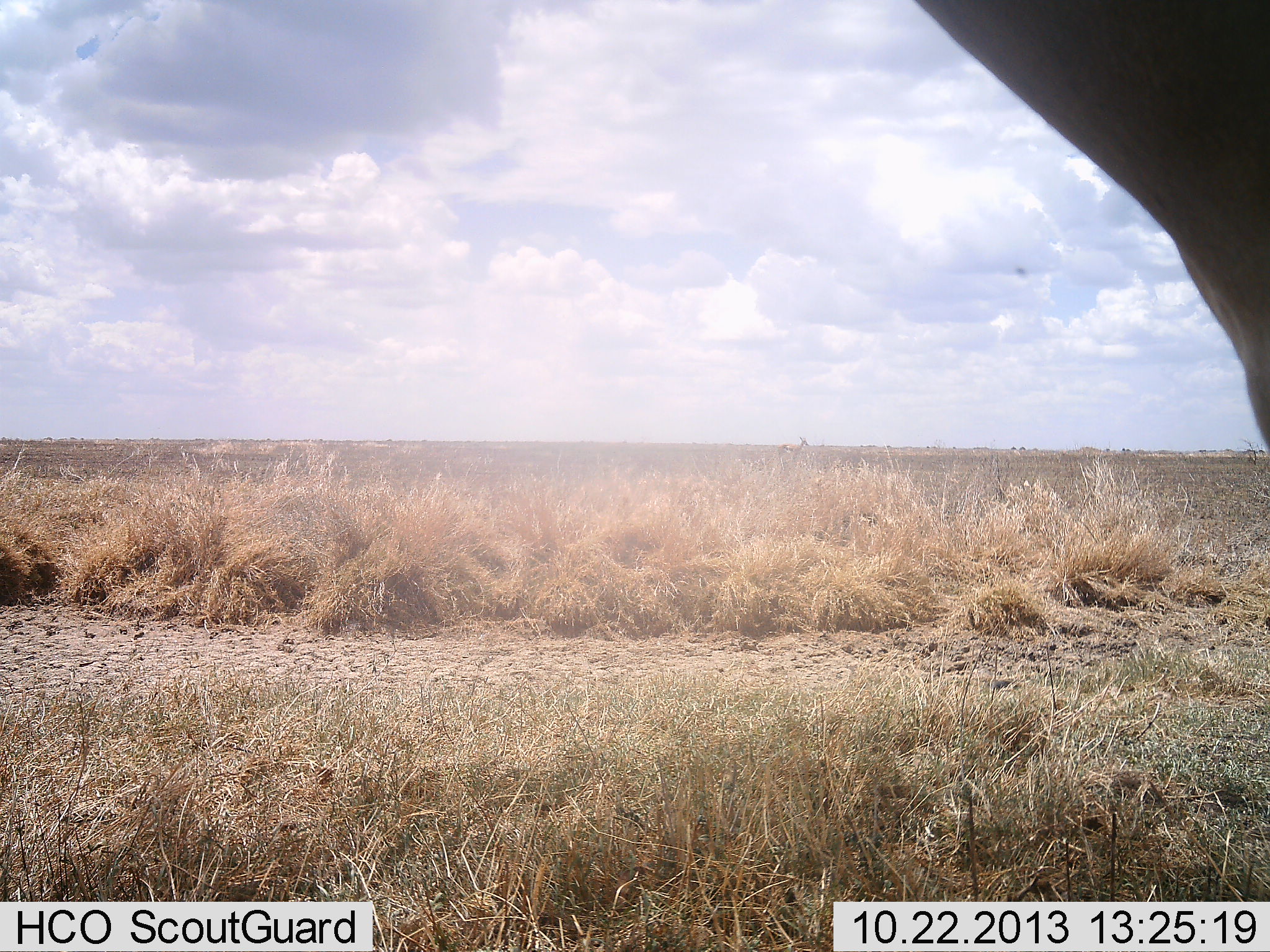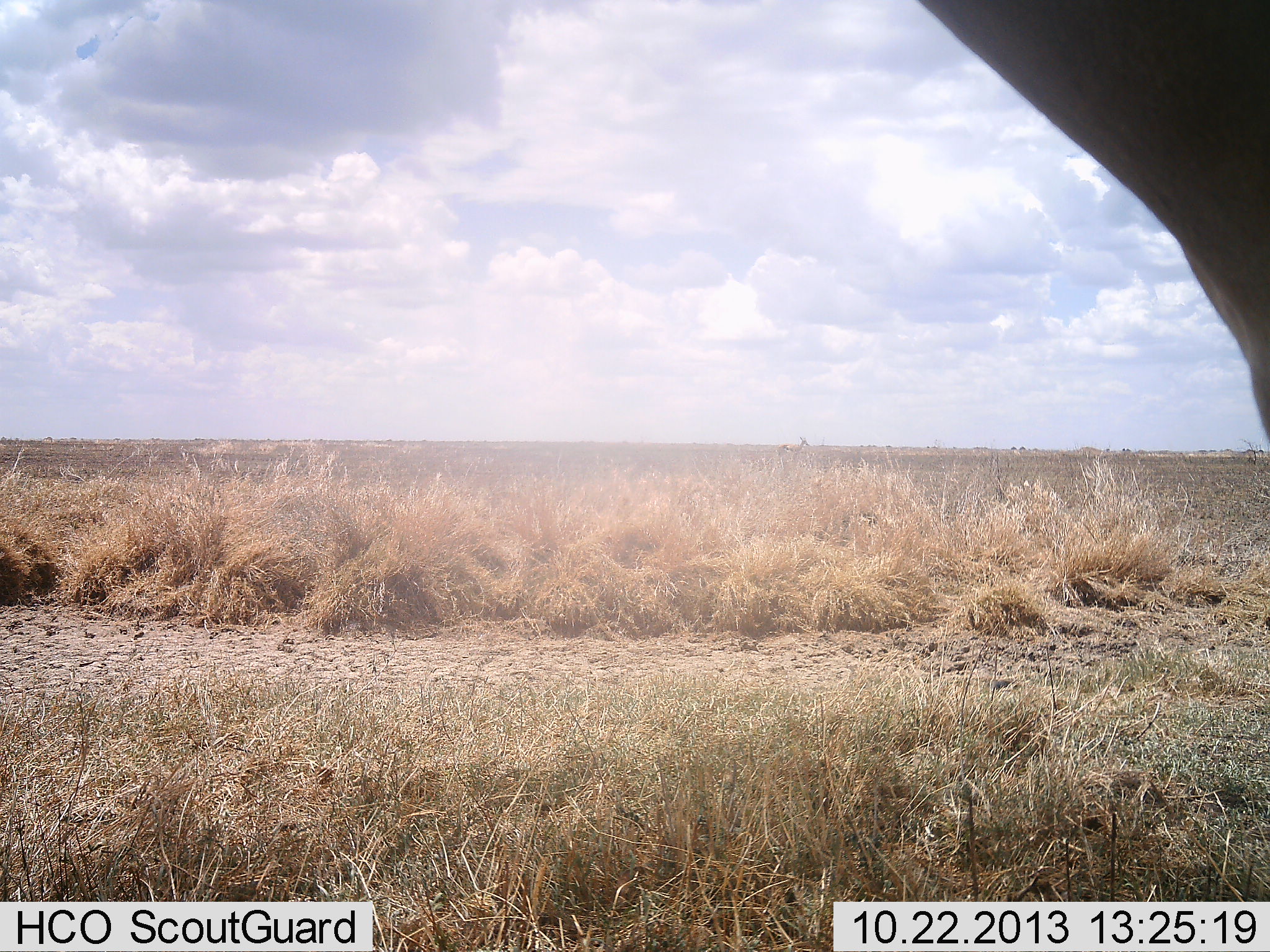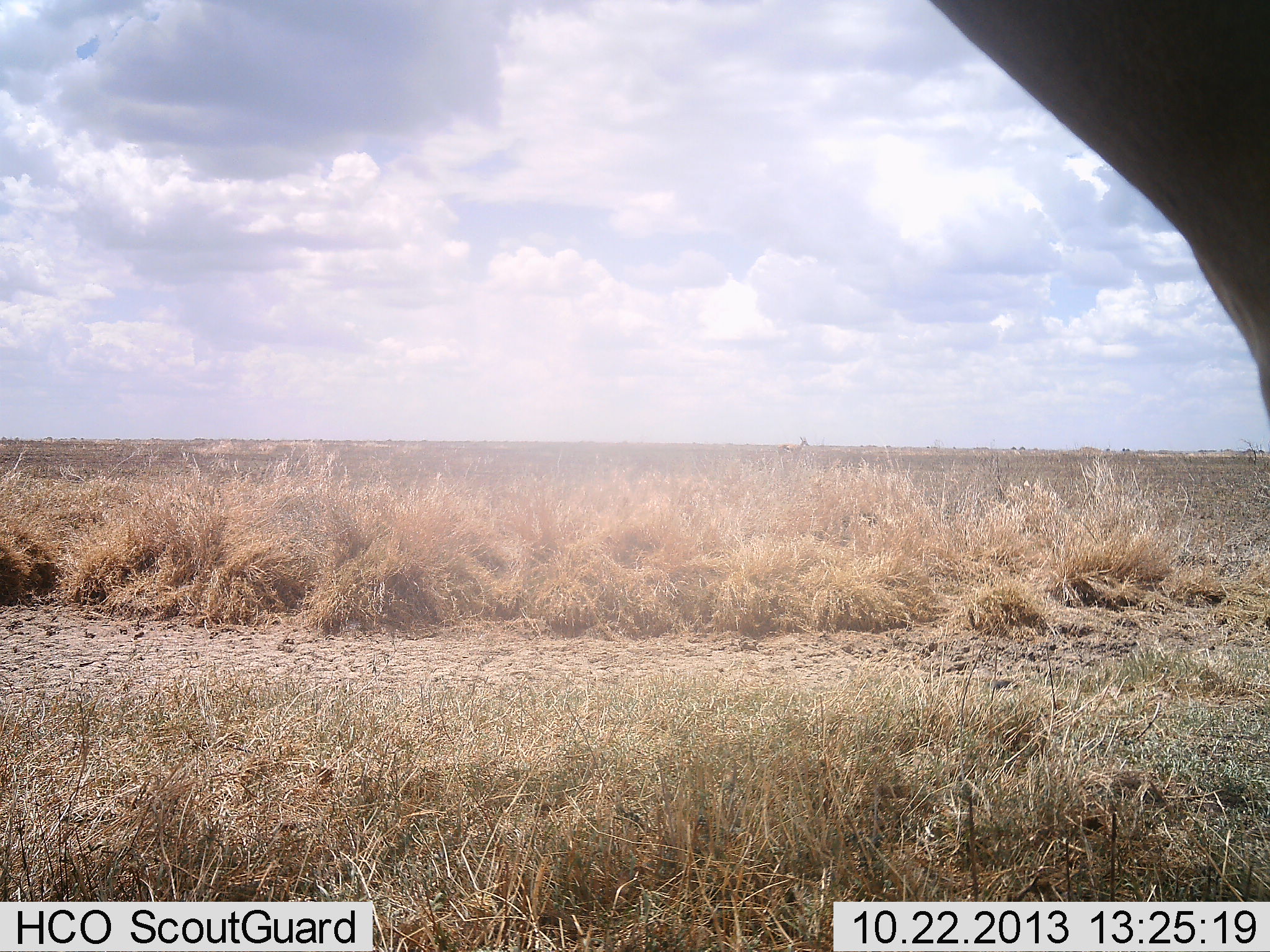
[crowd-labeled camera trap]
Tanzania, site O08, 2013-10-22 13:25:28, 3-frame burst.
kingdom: Animalia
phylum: Chordata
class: Mammalia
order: Artiodactyla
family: Bovidae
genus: Alcelaphus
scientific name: Alcelaphus buselaphus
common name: hartebeest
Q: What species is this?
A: Hartebeest (Alcelaphus buselaphus).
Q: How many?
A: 1.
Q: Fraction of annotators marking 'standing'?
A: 100%.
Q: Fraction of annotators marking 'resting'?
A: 0%.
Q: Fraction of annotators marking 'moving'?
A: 0%.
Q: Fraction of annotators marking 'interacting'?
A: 0%.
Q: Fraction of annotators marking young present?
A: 0%.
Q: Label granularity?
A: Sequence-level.